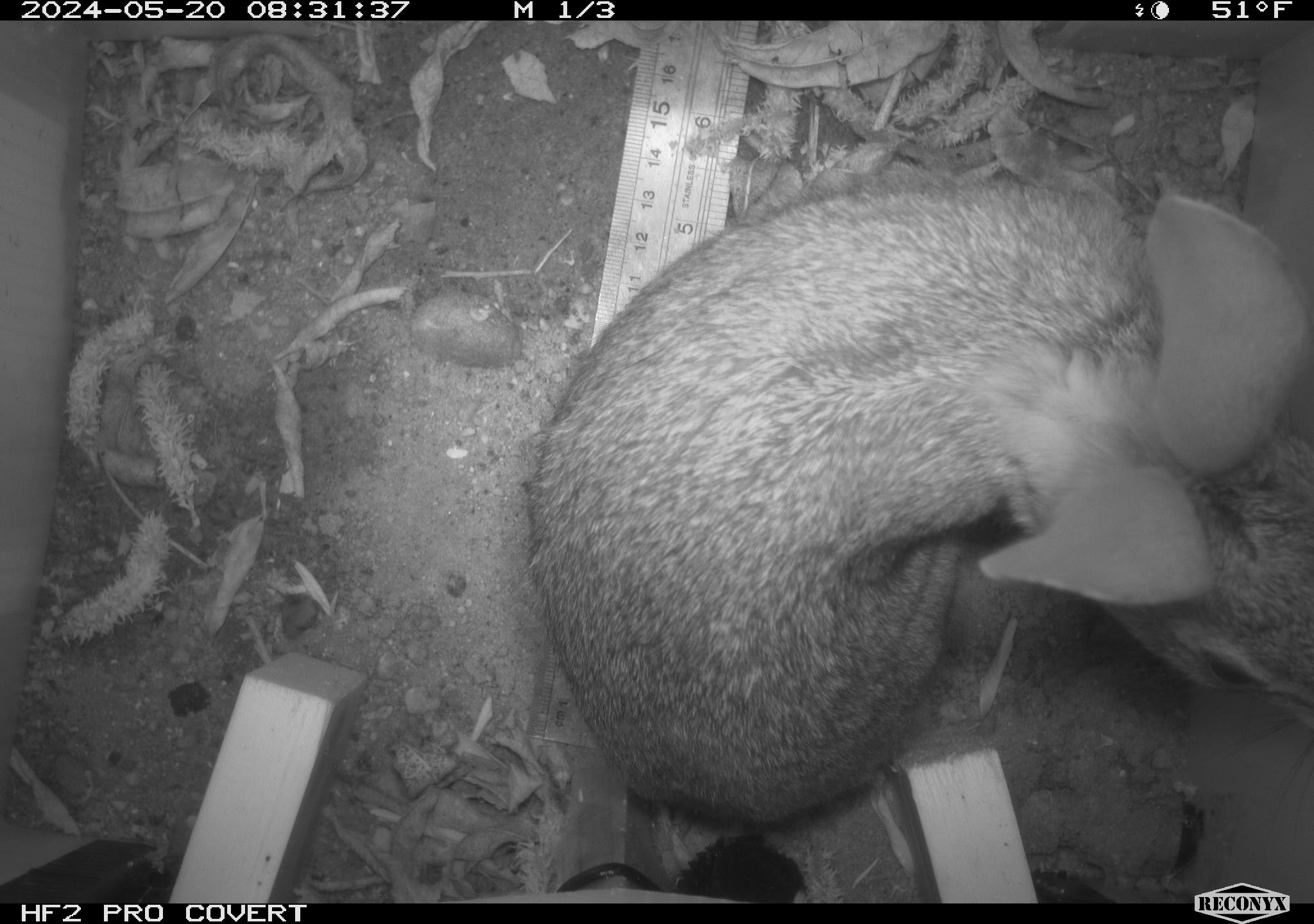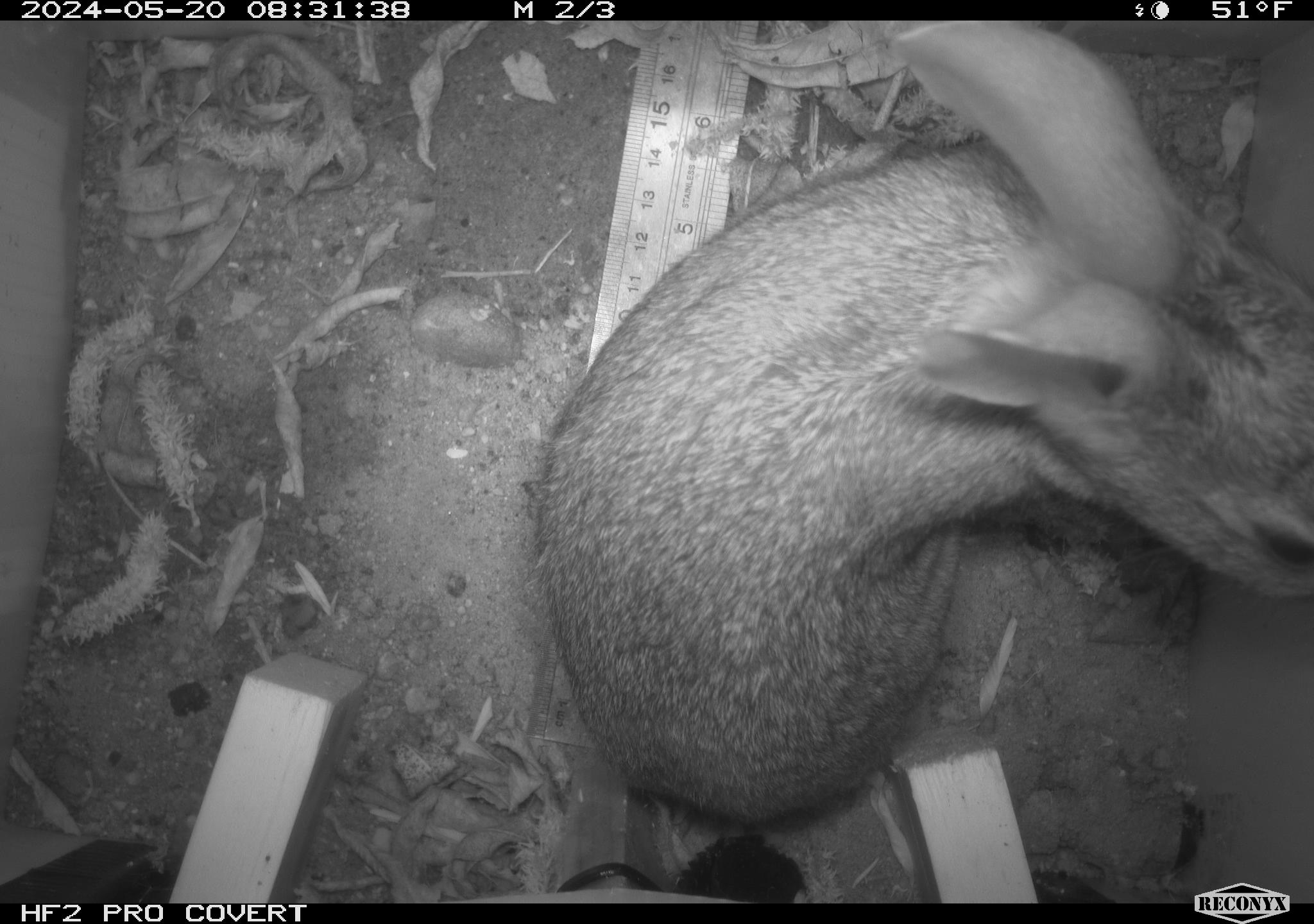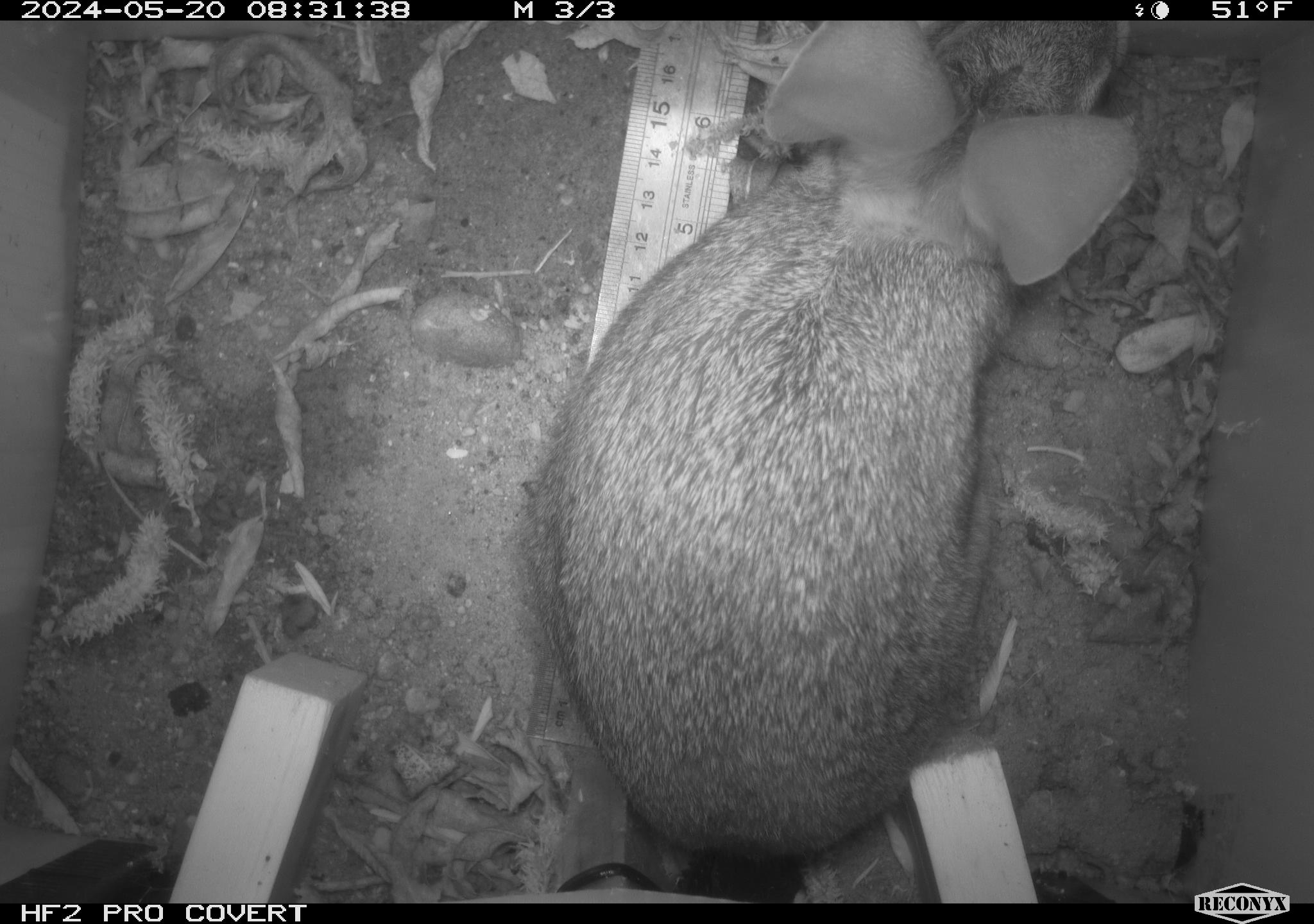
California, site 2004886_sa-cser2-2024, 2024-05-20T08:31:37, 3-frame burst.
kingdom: Animalia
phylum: Chordata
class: Mammalia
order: Lagomorpha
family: Leporidae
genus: Sylvilagus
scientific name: Sylvilagus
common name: cottontail rabbits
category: sylvilagus species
Sylvilagus species (cottontail rabbits) (Sylvilagus).